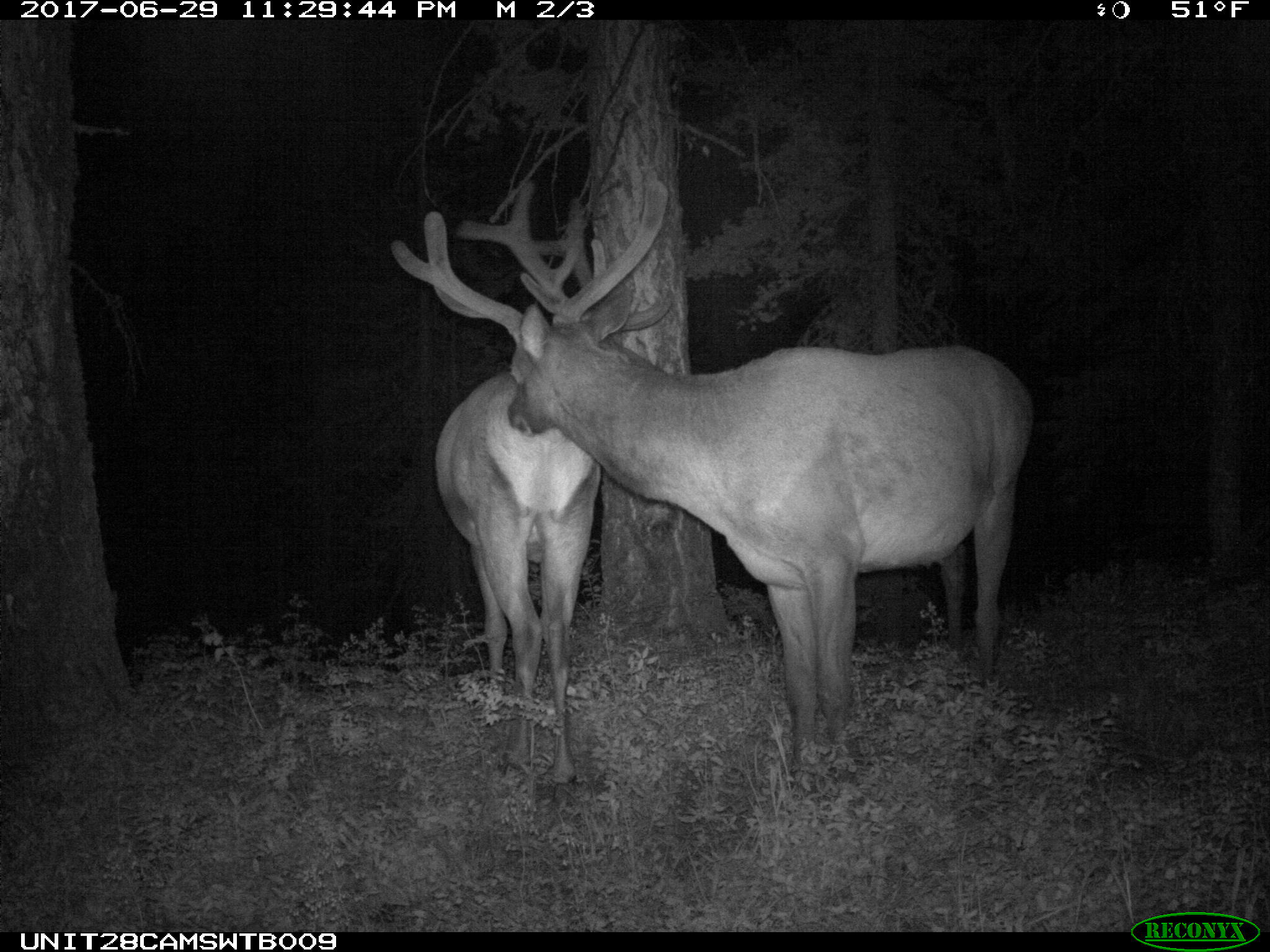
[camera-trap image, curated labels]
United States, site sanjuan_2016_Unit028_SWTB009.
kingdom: Animalia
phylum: Chordata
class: Mammalia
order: Artiodactyla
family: Cervidae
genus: Cervus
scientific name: Cervus elaphus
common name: red deer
Cervus elaphus (red deer).